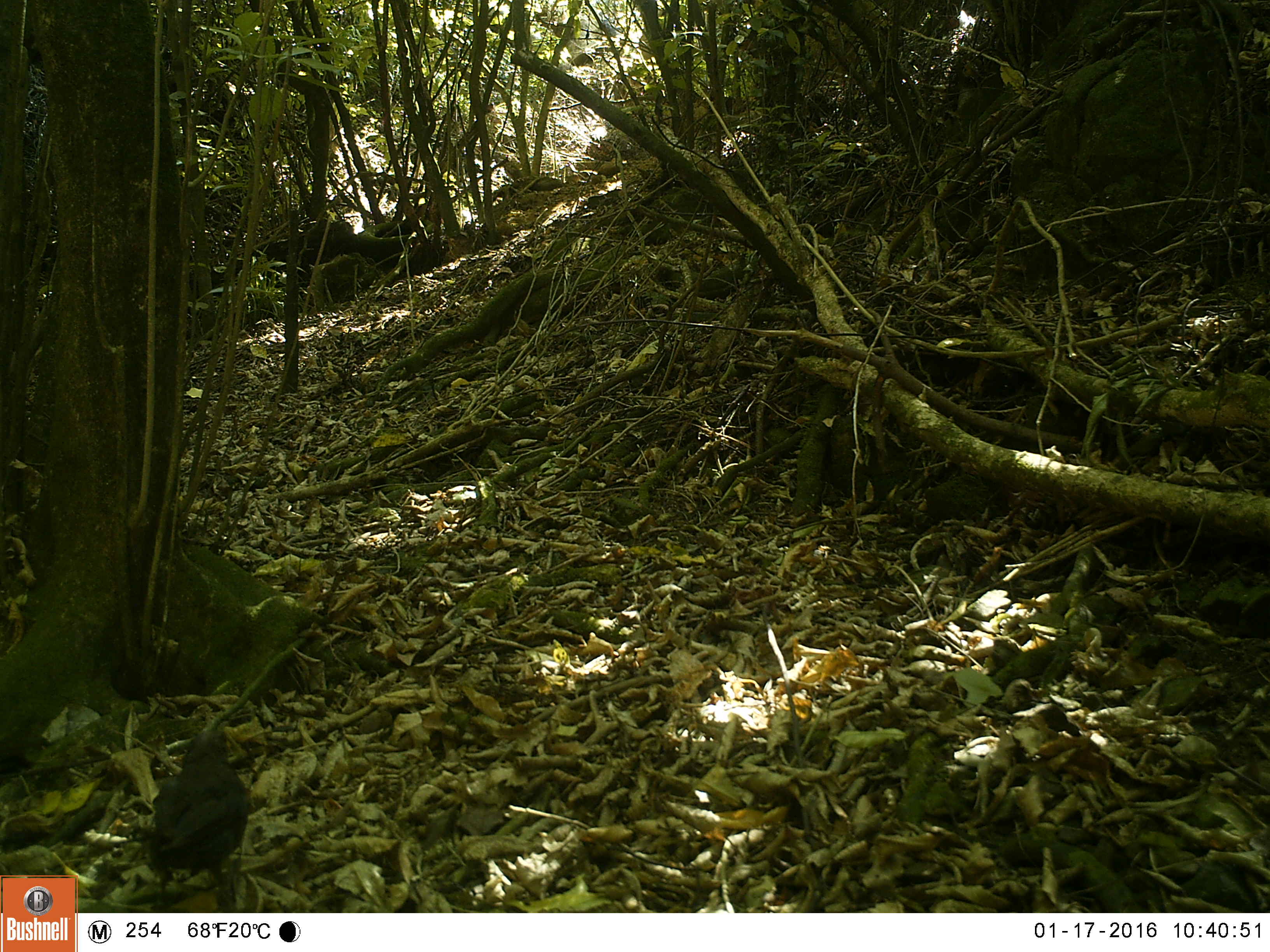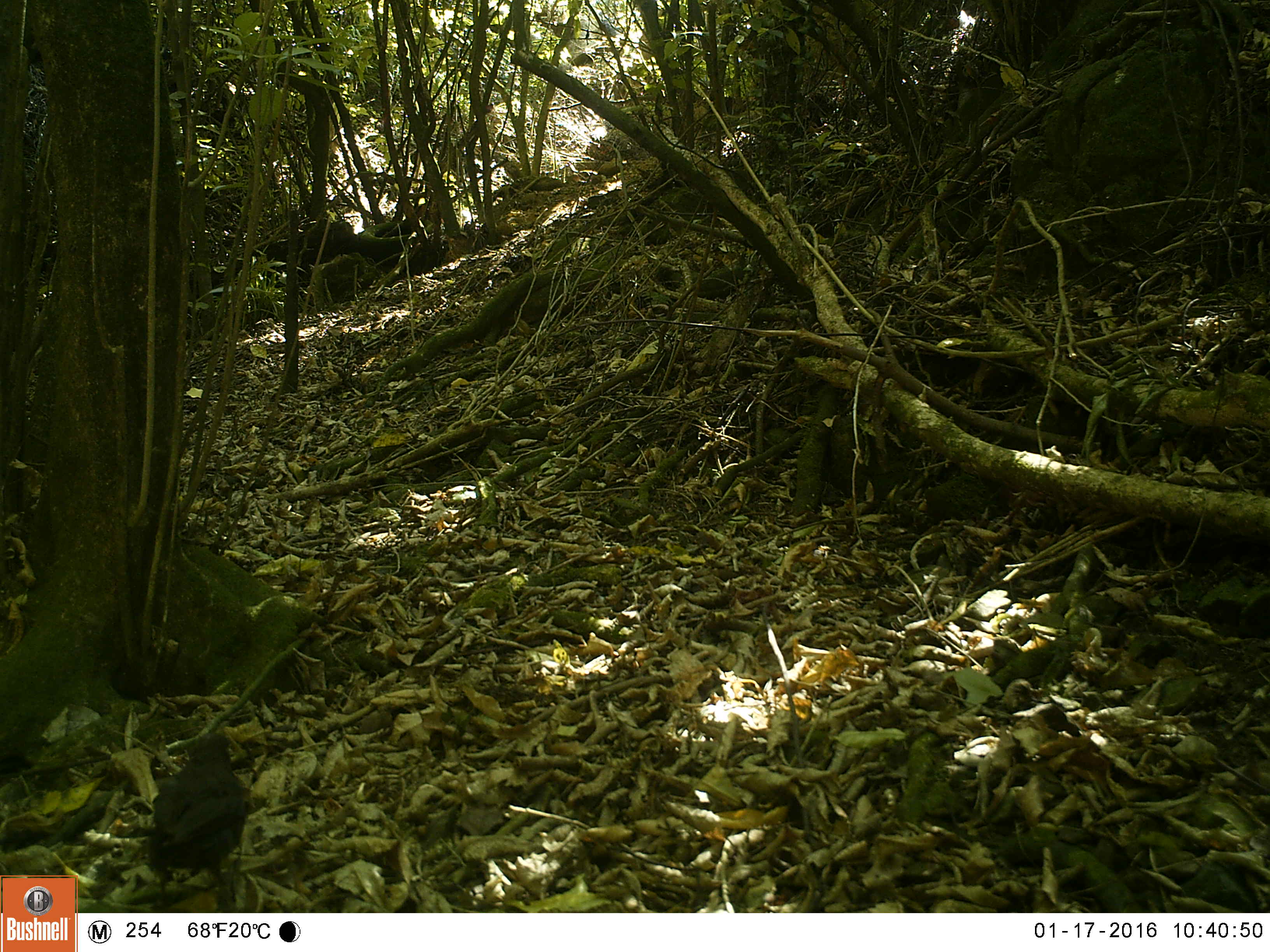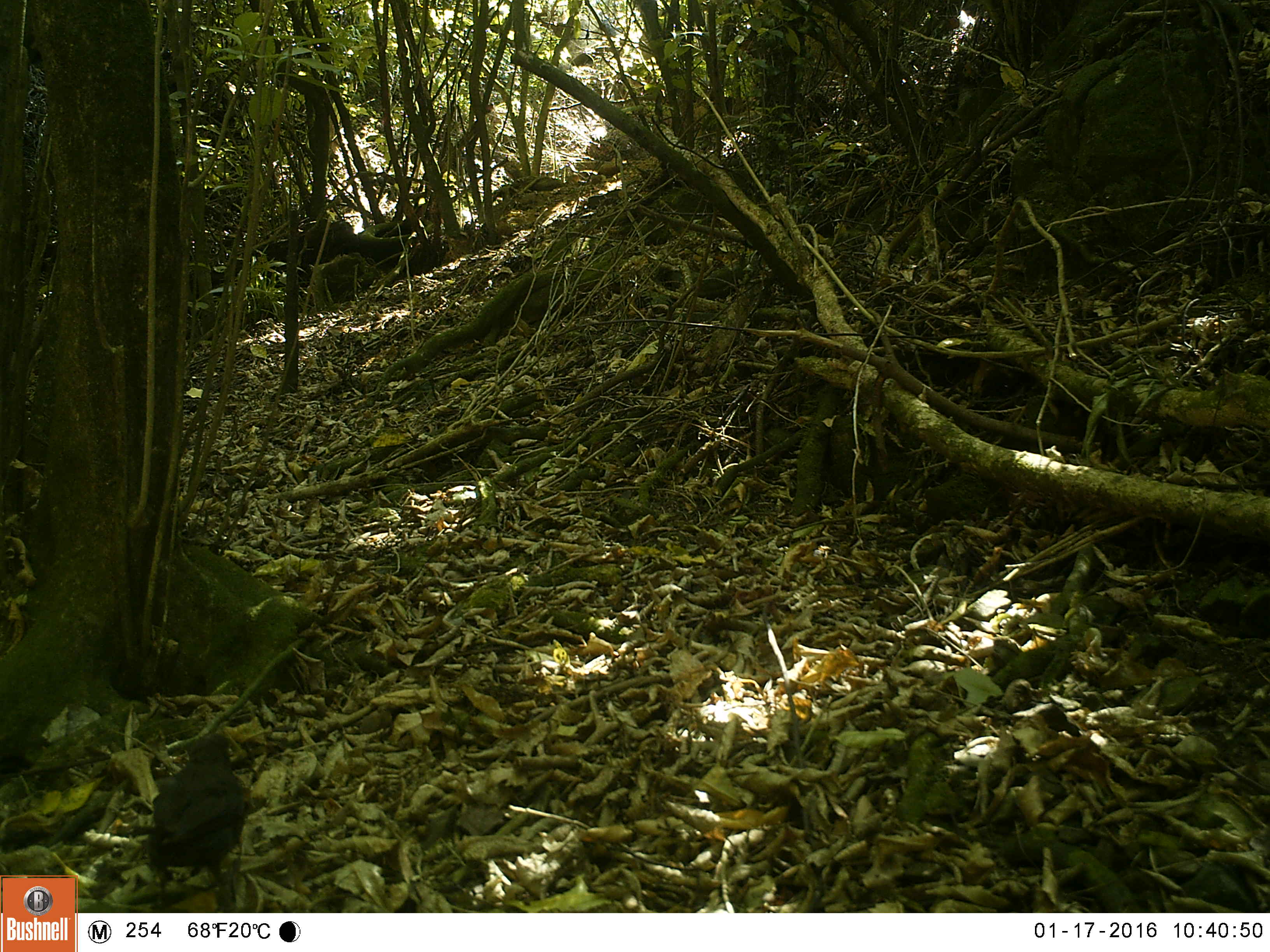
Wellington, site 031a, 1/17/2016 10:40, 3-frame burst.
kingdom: Animalia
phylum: Chordata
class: Aves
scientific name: Aves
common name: bird